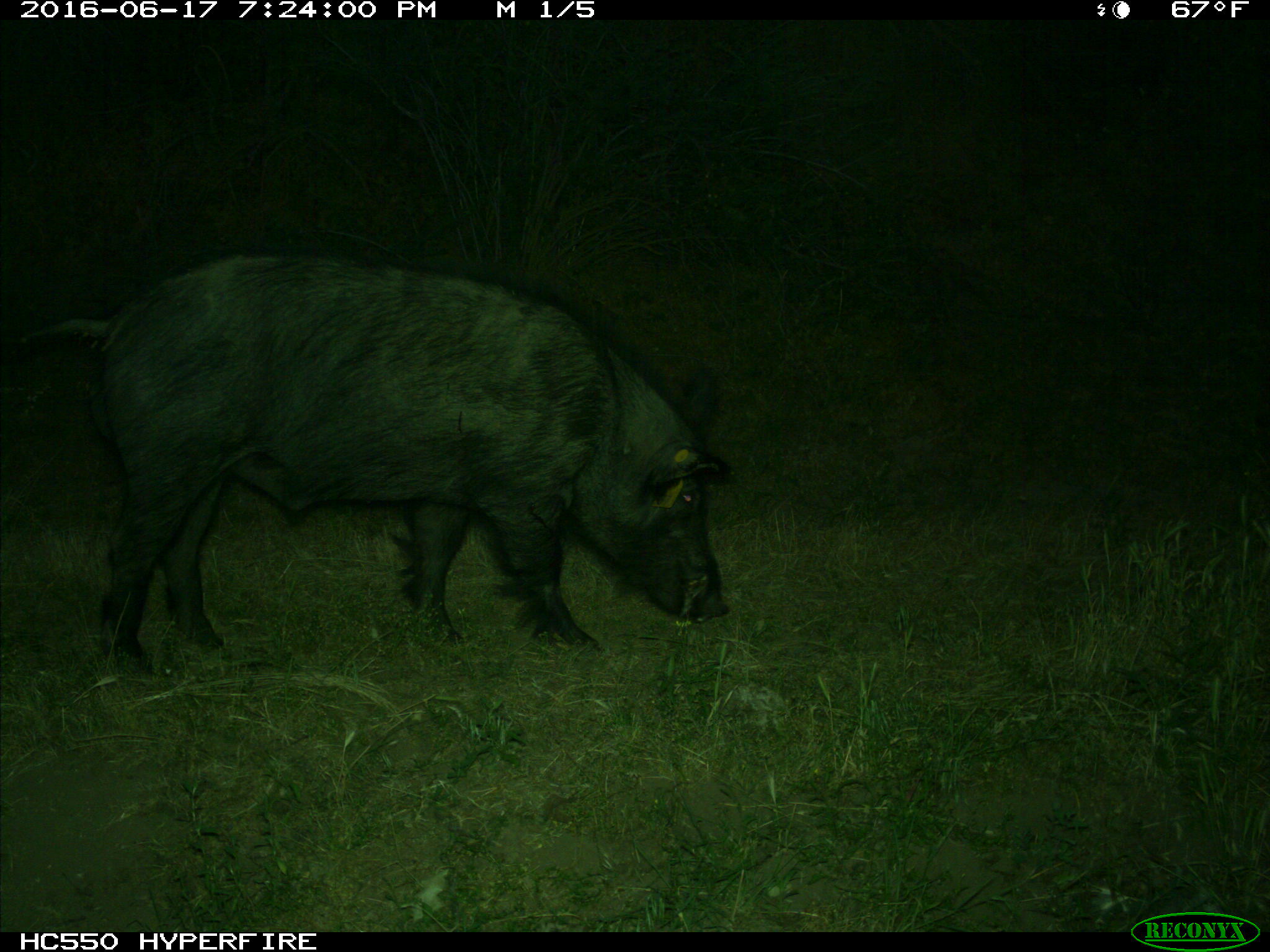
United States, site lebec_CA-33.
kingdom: Animalia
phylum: Chordata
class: Mammalia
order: Artiodactyla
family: Suidae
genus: Sus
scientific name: Sus scrofa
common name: wild boar